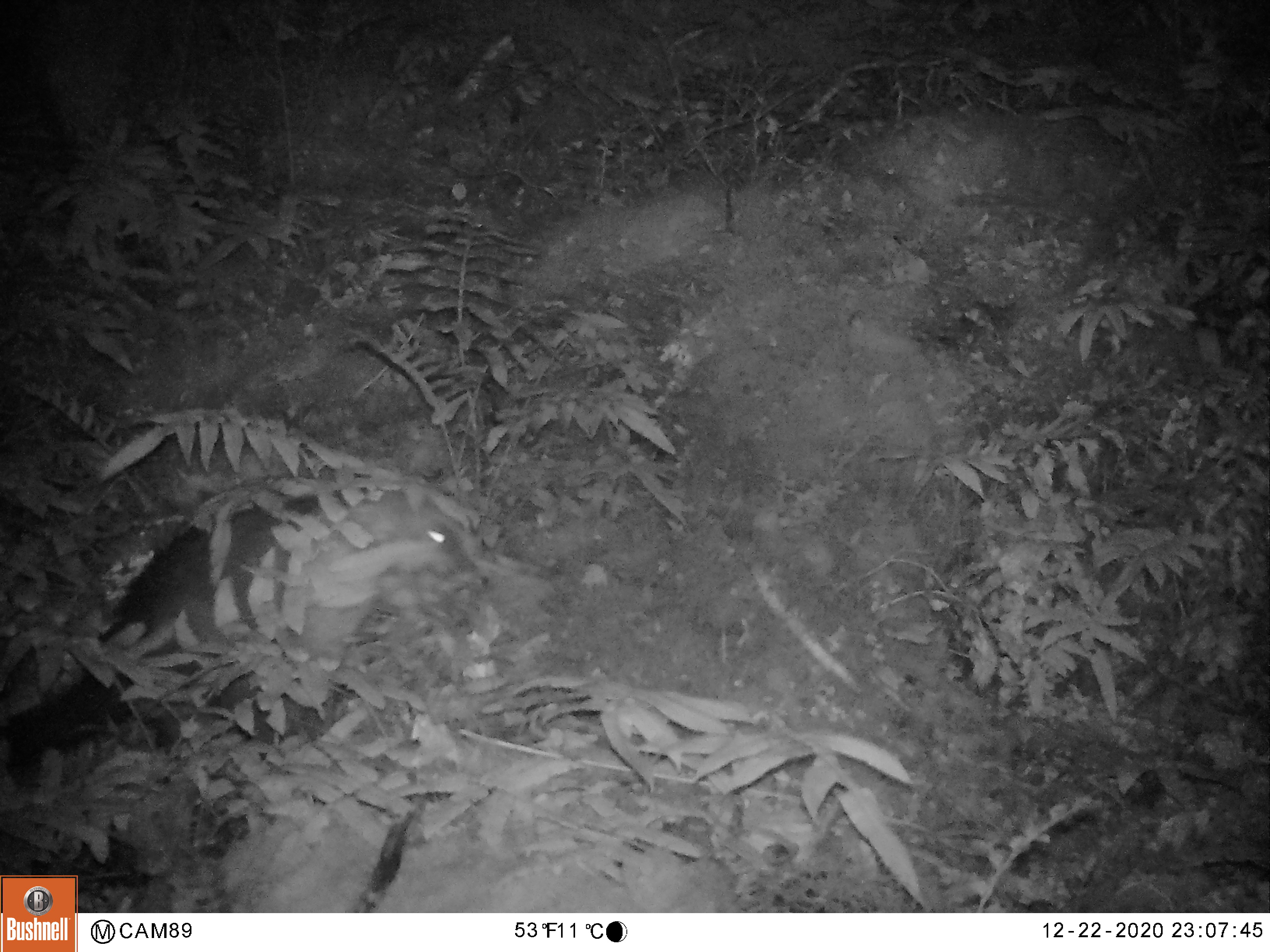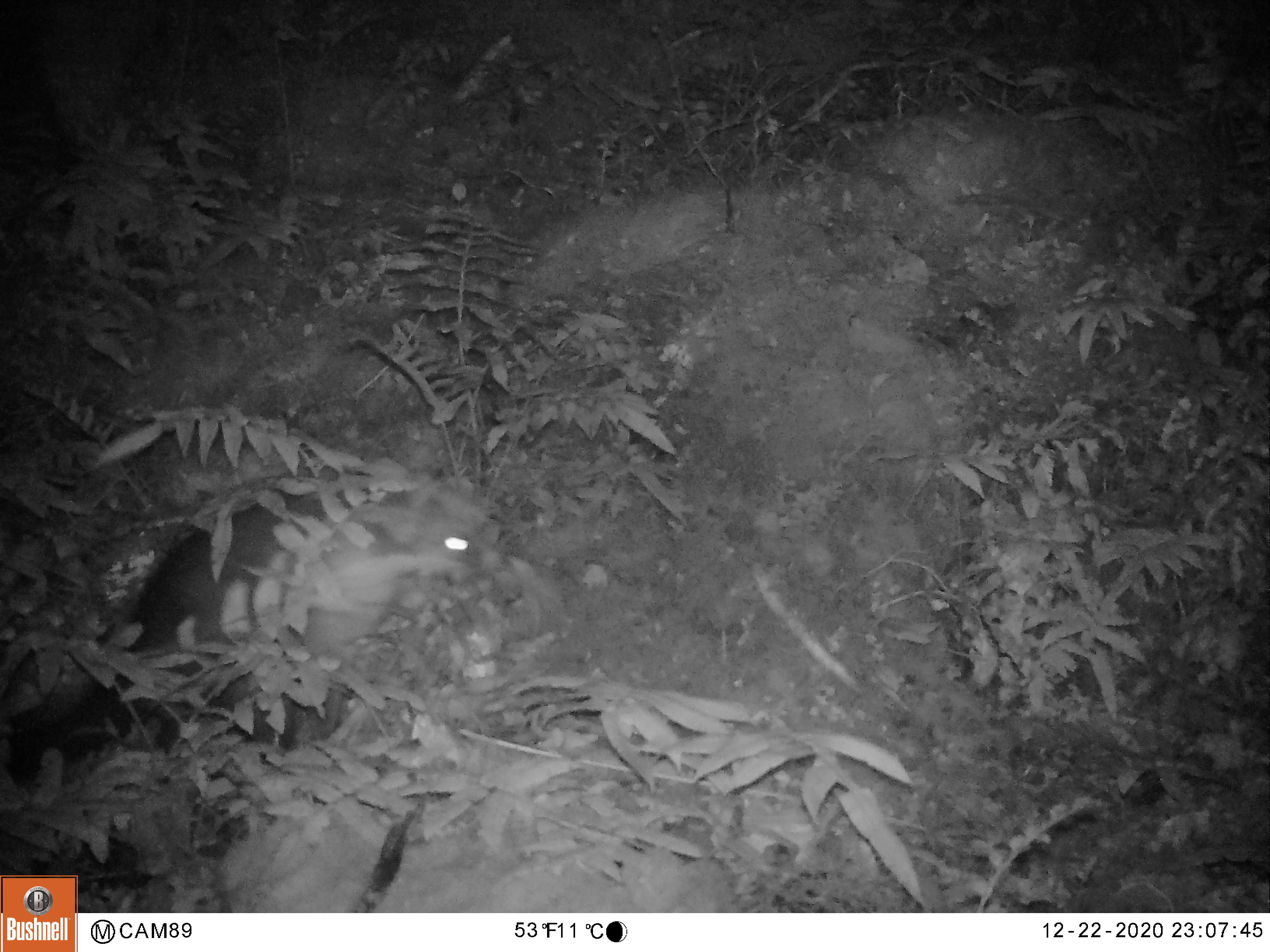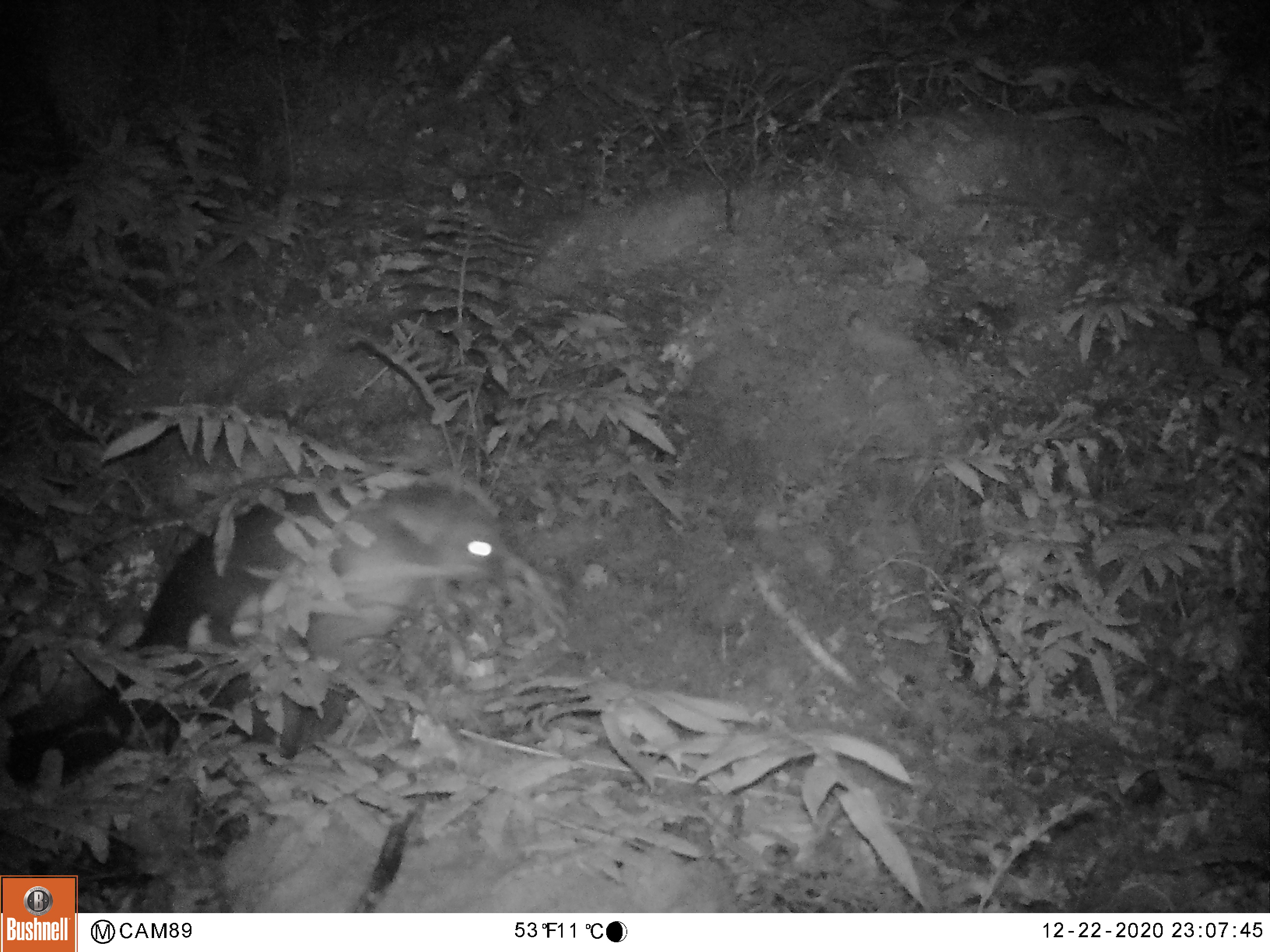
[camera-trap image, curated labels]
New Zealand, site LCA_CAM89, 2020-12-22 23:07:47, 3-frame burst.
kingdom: Animalia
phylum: Chordata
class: Mammalia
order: Carnivora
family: Mustelidae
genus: Mustela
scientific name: Mustela erminea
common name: stoat